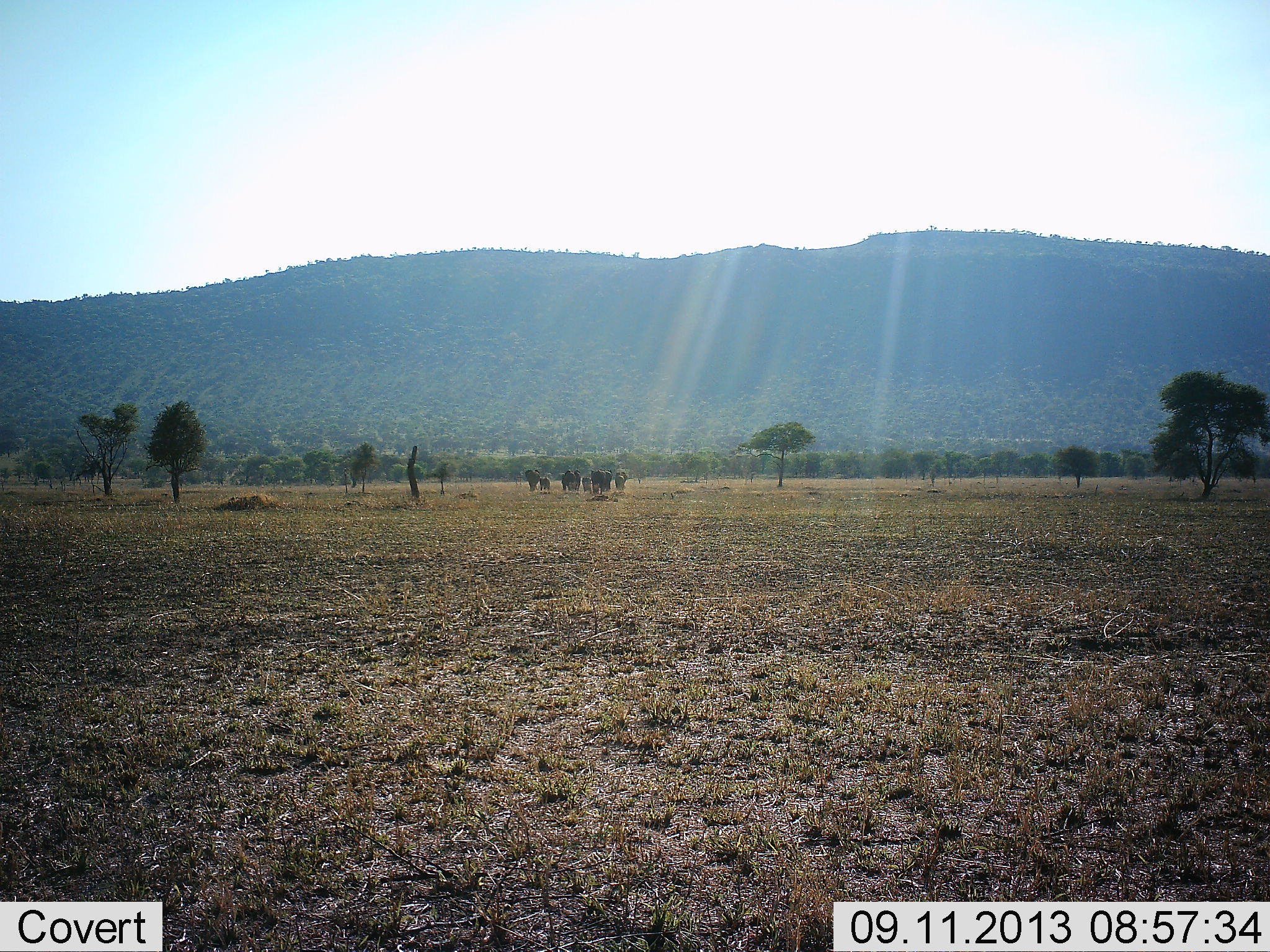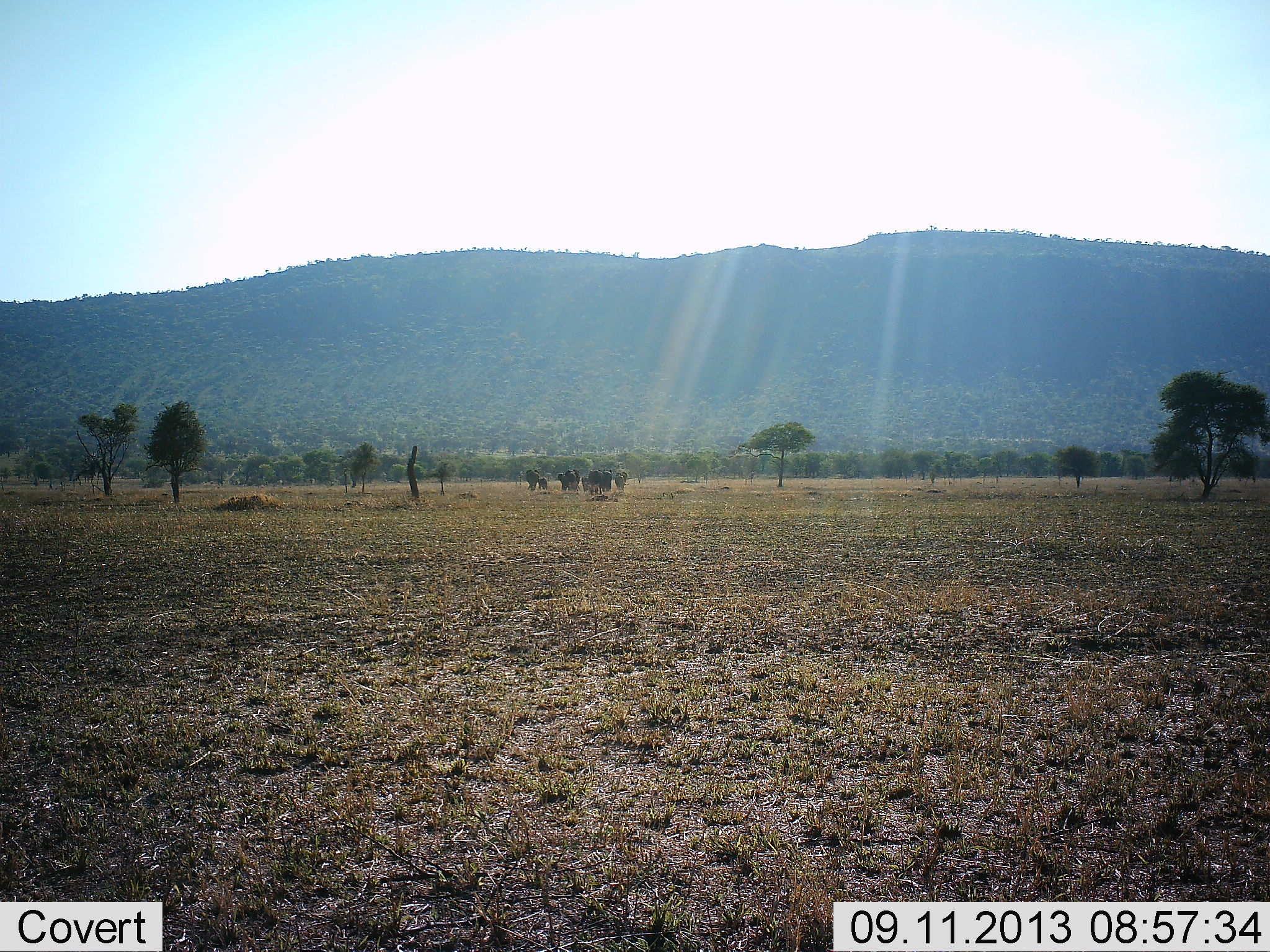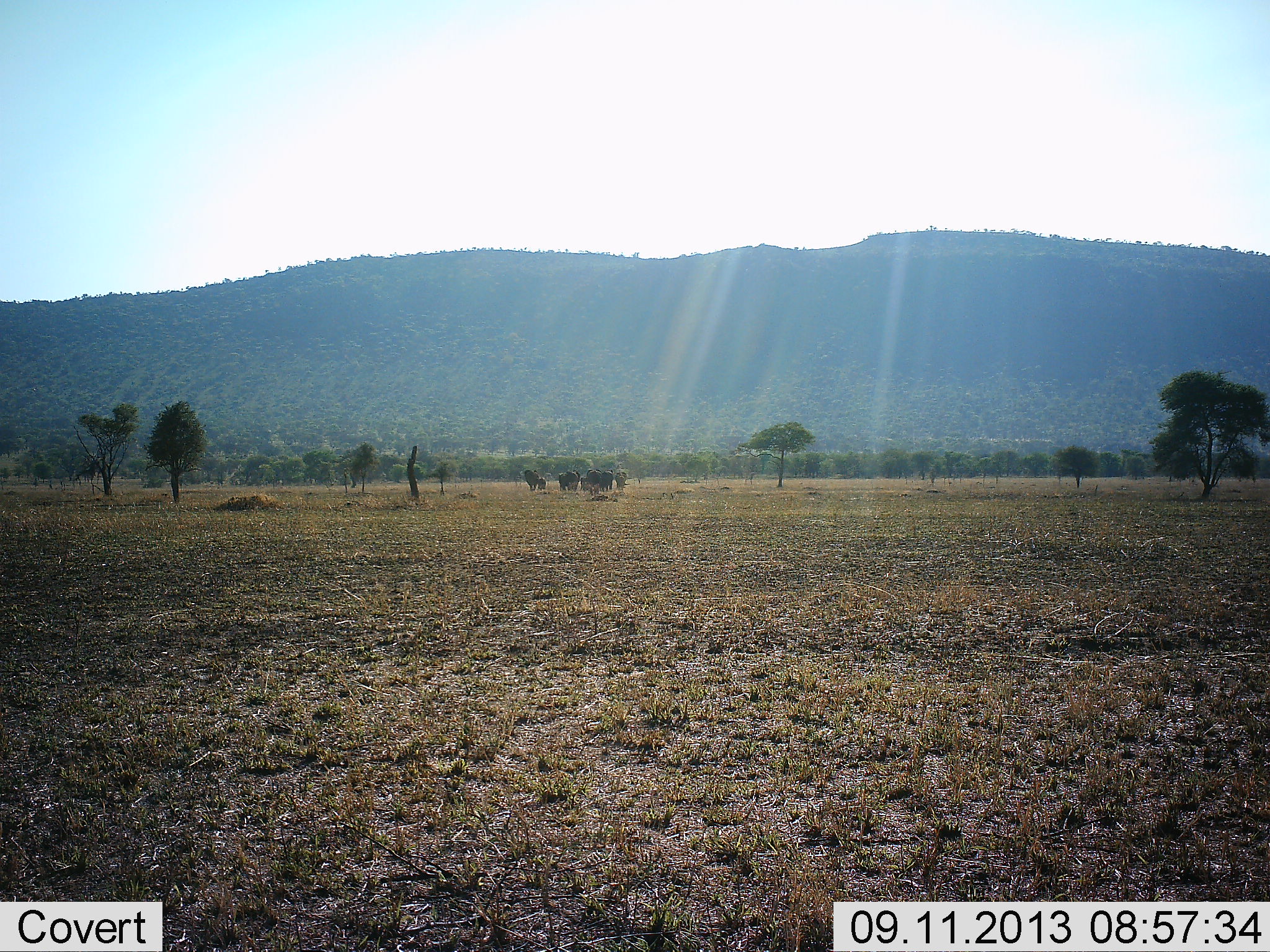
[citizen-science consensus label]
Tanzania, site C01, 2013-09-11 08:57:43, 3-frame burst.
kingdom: Animalia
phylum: Chordata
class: Mammalia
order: Proboscidea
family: Elephantidae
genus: Loxodonta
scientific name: Loxodonta africana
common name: african bush elephant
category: elephant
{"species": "elephant (african bush elephant) (Loxodonta africana)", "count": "8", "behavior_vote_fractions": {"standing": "25%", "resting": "0%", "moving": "75%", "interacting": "0%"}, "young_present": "75%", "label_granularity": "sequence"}